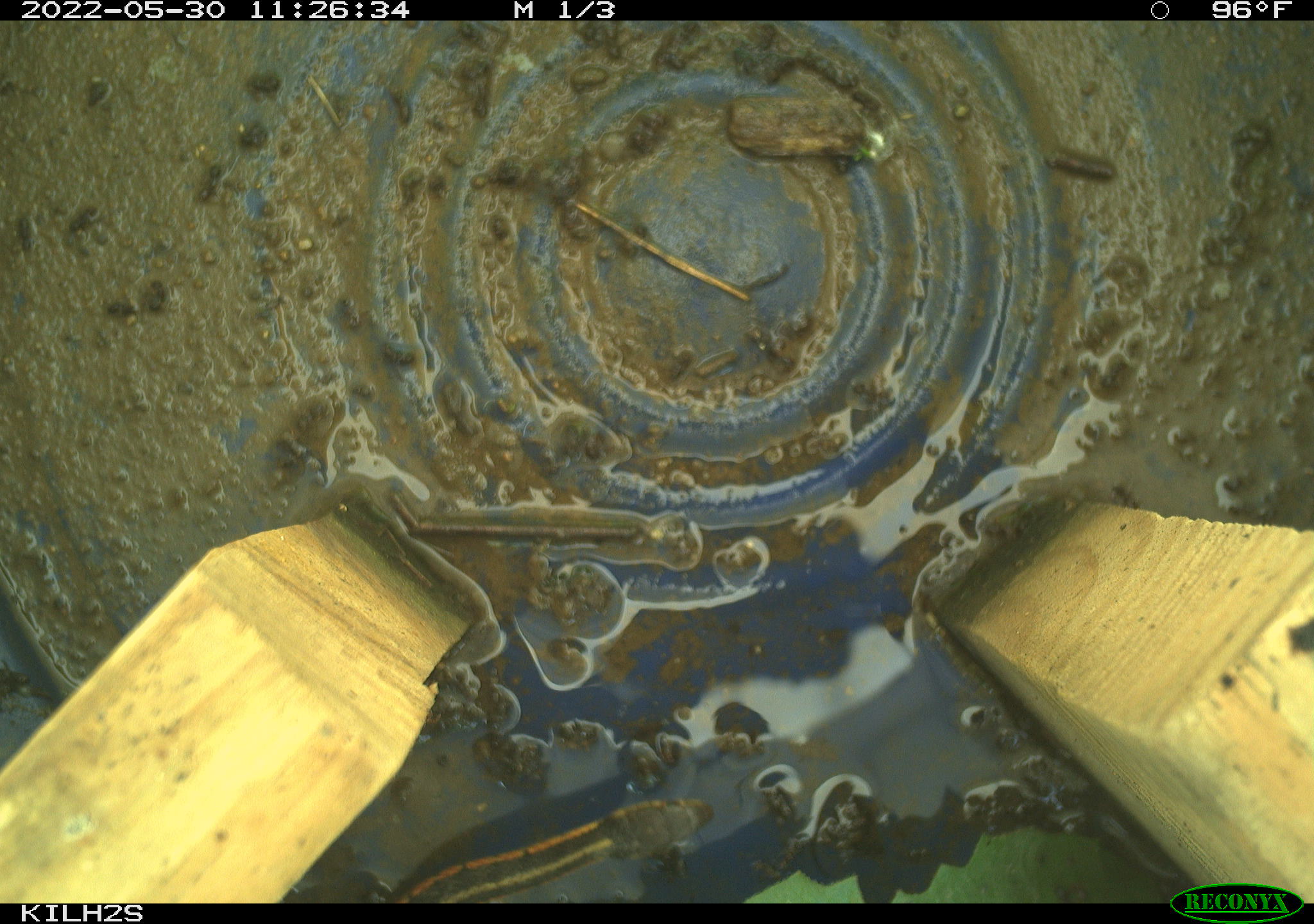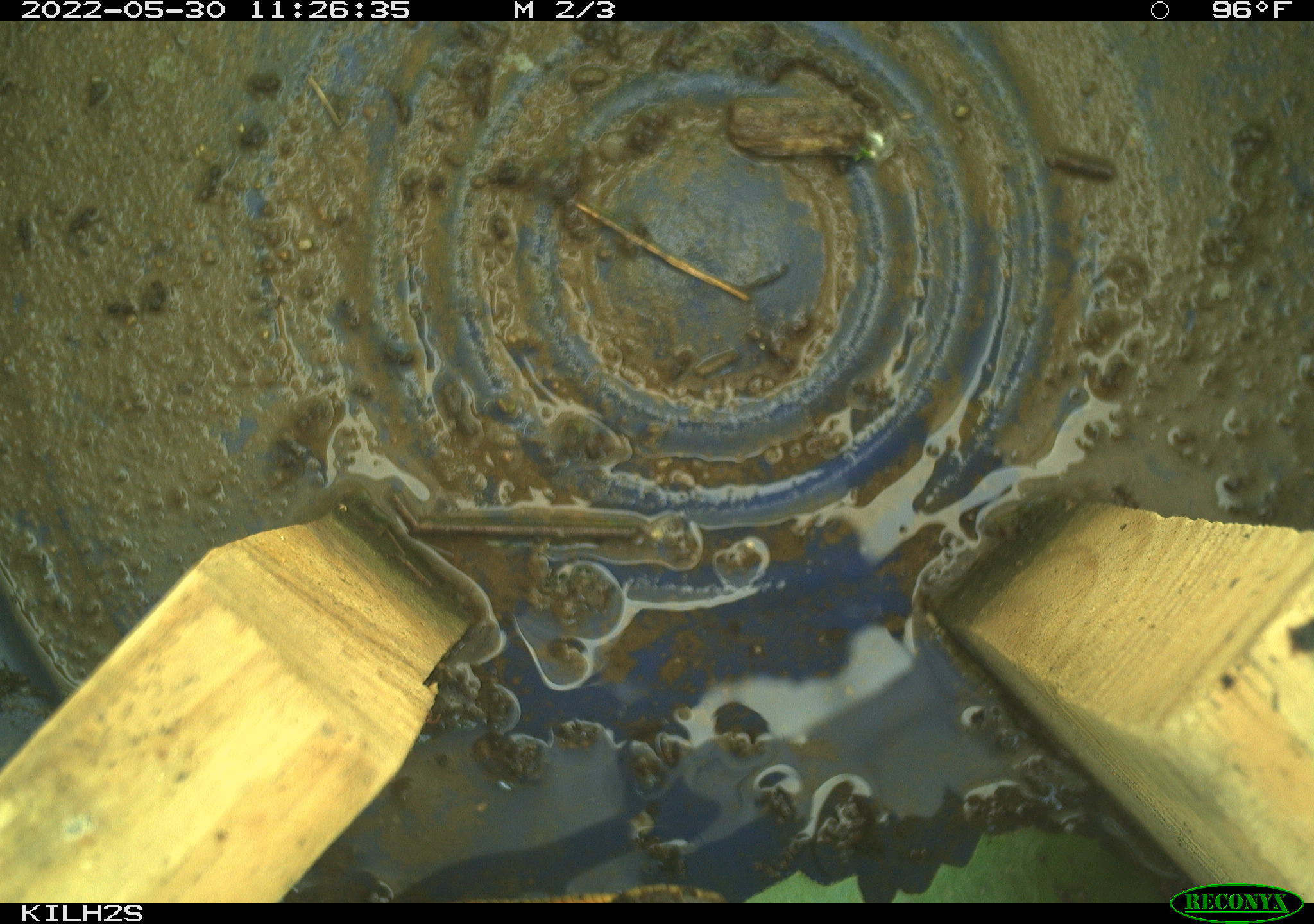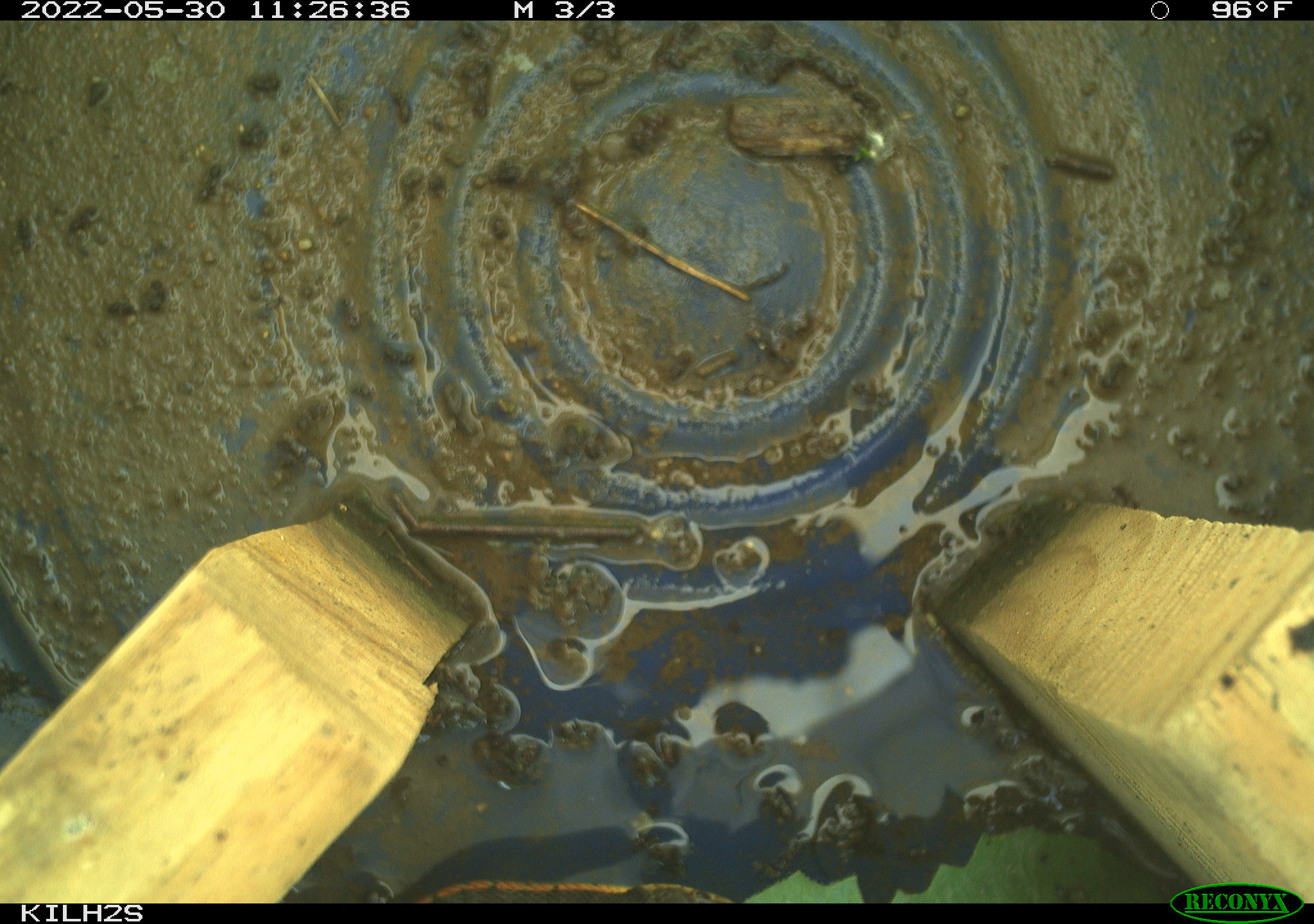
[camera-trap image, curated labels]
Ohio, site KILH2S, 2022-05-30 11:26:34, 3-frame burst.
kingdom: Animalia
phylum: Chordata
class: Reptilia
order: Squamata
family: Colubridae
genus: Thamnophis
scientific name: Thamnophis sirtalis sirtalis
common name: eastern gartersnake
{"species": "eastern gartersnake (Thamnophis sirtalis sirtalis)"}